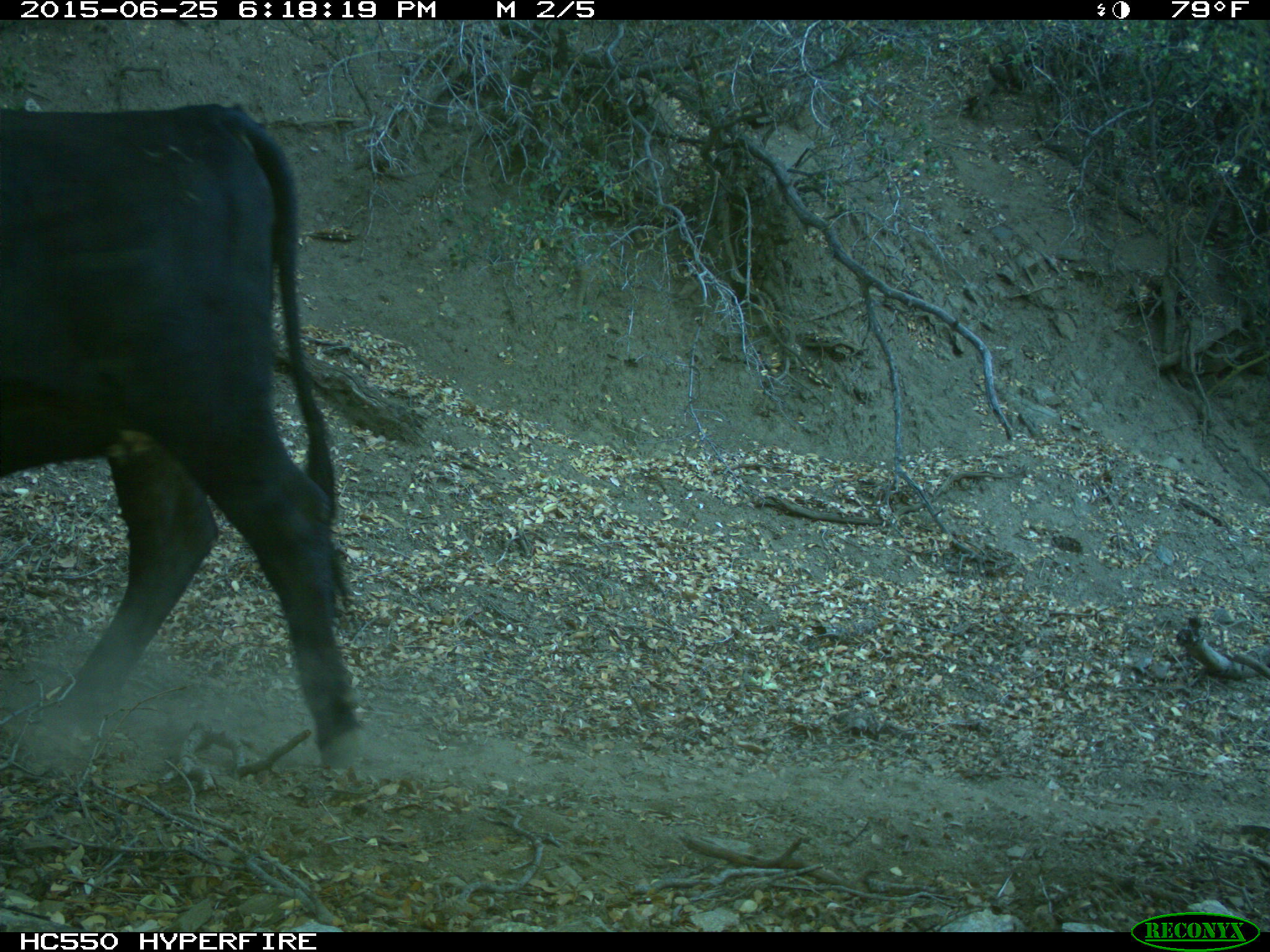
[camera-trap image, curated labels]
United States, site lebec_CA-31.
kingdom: Animalia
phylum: Chordata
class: Mammalia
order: Artiodactyla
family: Bovidae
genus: Bos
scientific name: Bos taurus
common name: domestic cow